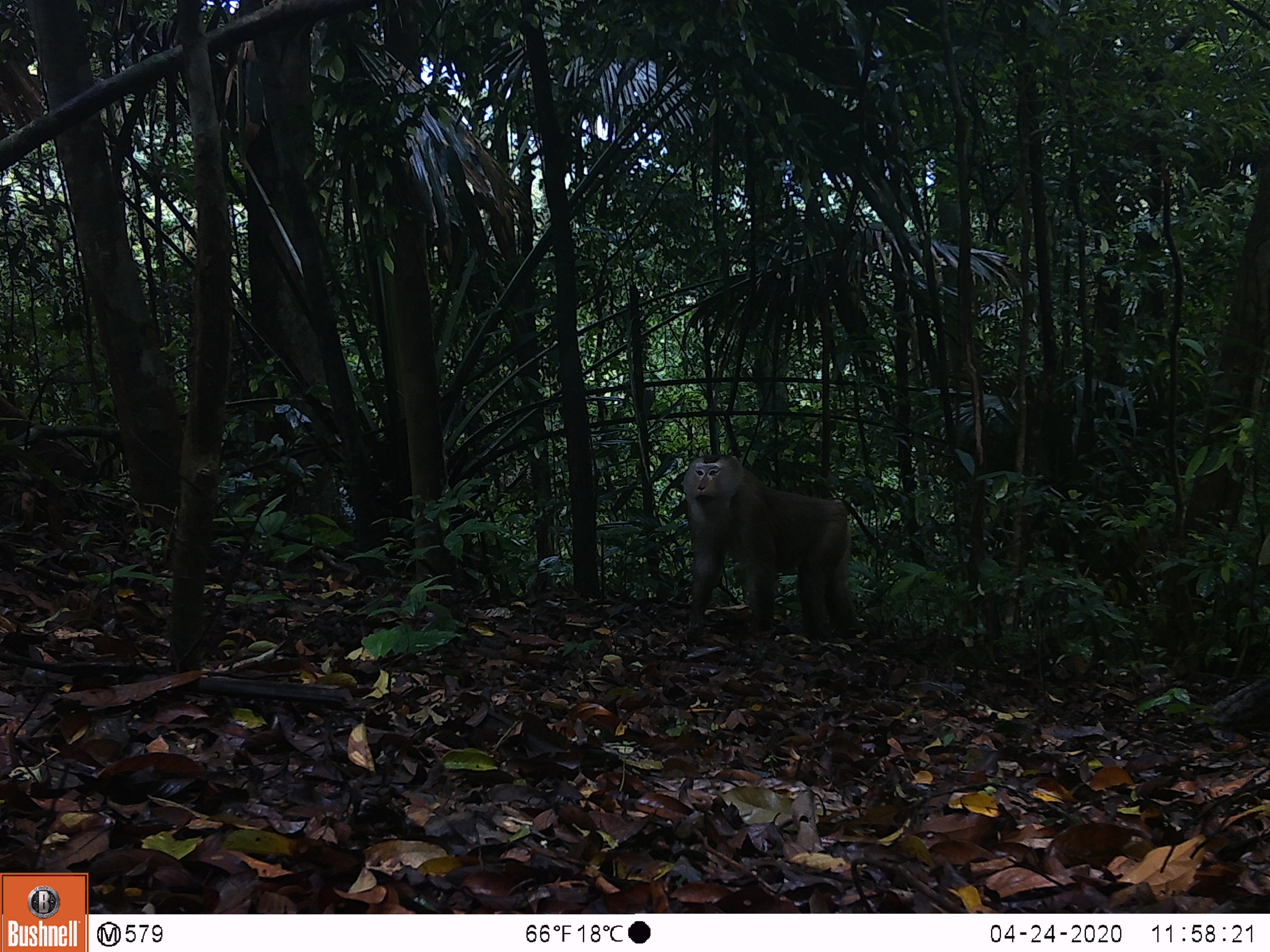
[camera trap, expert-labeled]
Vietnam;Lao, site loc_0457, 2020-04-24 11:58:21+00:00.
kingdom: Animalia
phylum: Chordata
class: Mammalia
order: Primates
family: Cercopithecidae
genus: Macaca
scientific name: Macaca nemestrina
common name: pig-tailed macaque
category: pig tailed macaque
Pig tailed macaque (pig-tailed macaque) (Macaca nemestrina). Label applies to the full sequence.